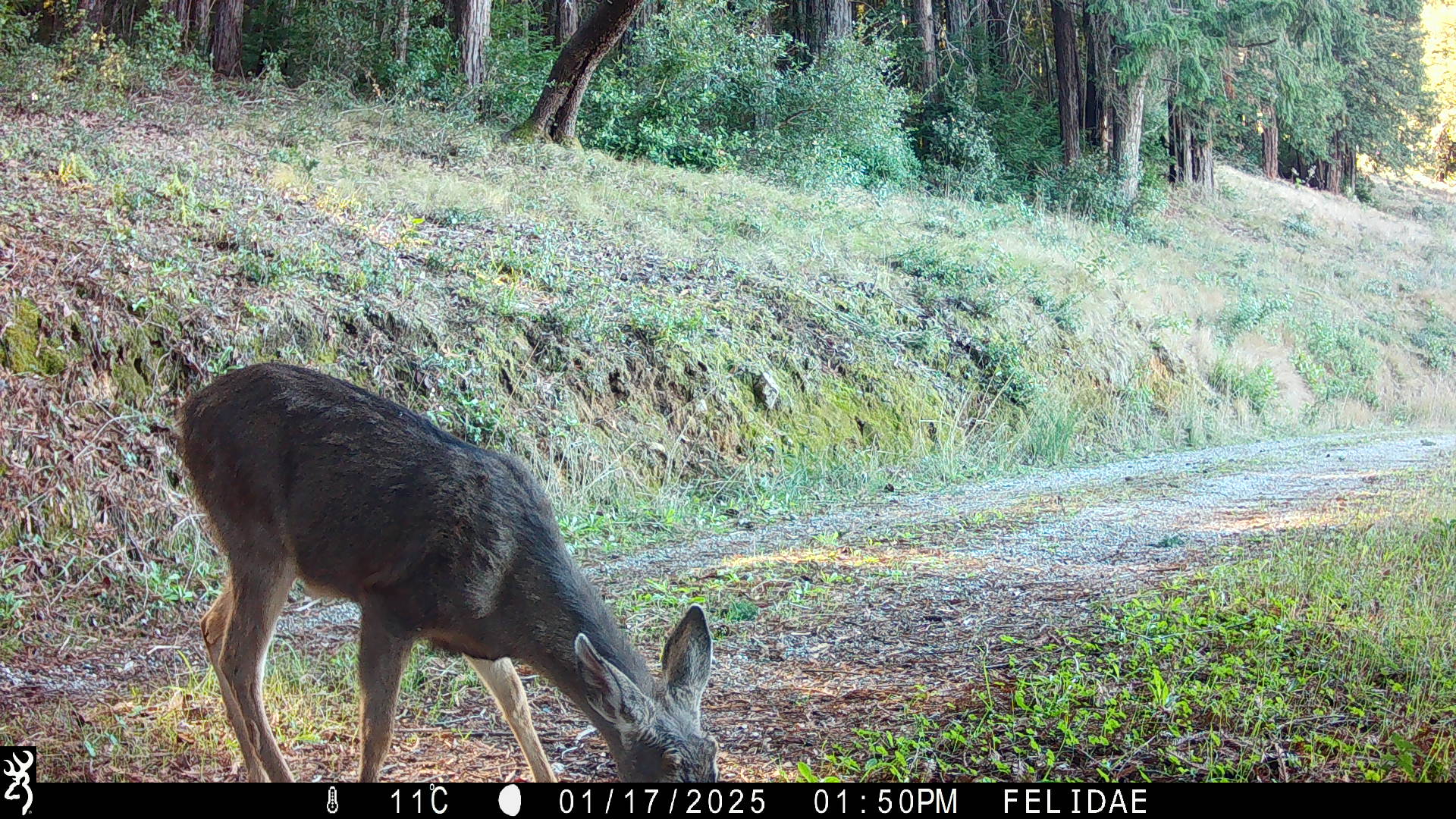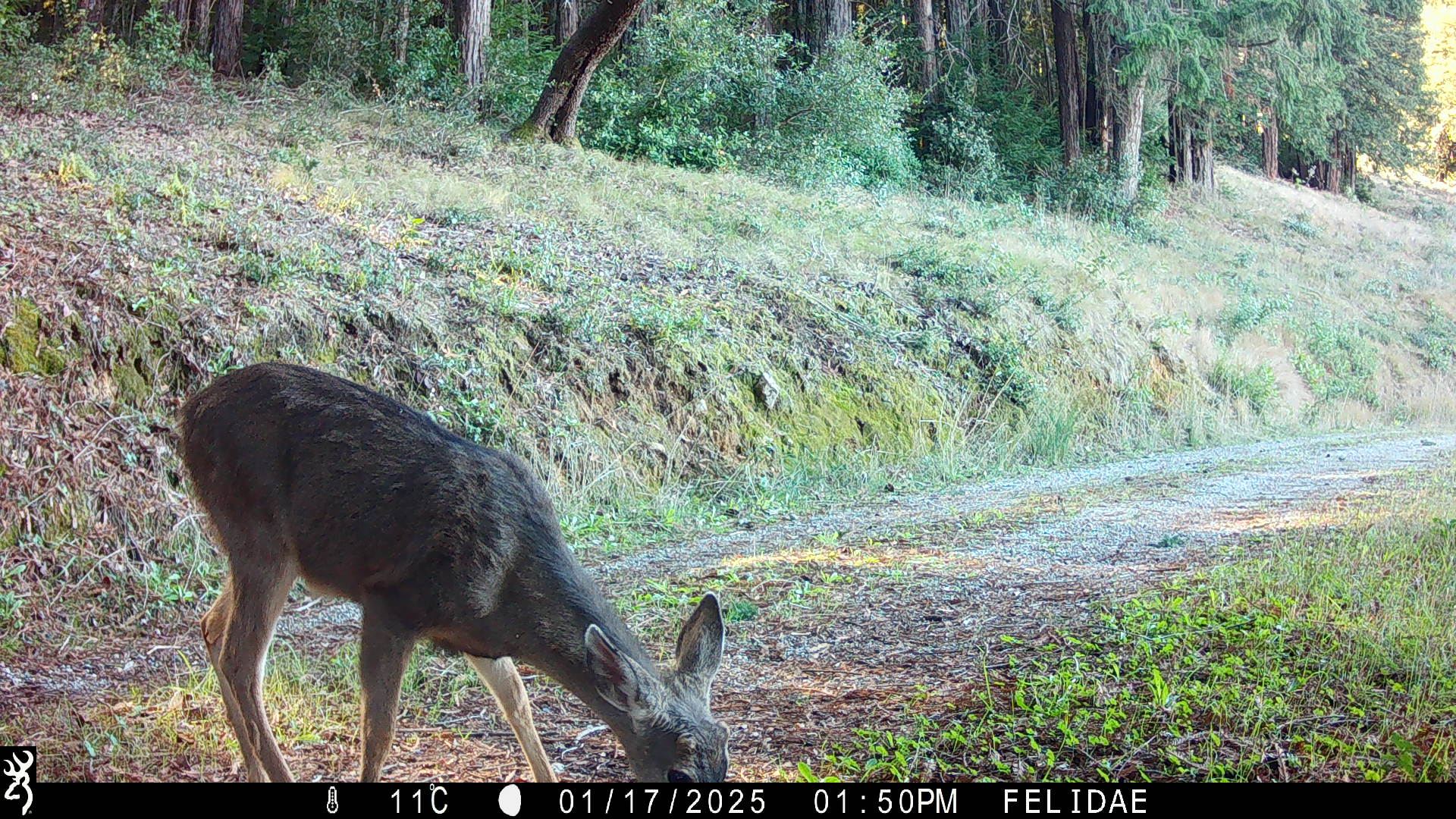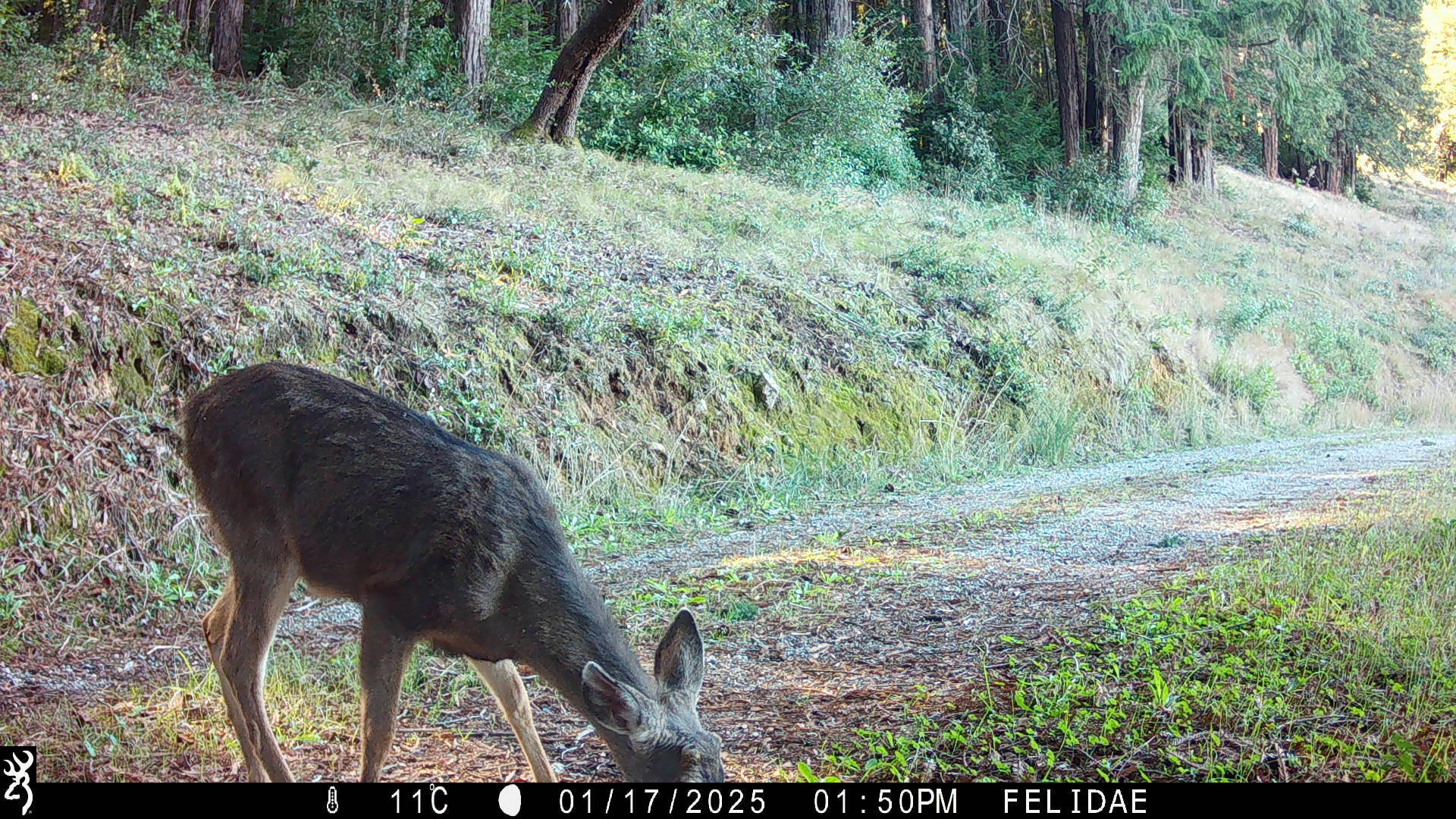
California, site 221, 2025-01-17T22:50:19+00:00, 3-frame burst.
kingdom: Animalia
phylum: Chordata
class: Mammalia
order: Artiodactyla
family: Cervidae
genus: Odocoileus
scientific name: Odocoileus hemionus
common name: mule deer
Mule deer (Odocoileus hemionus).